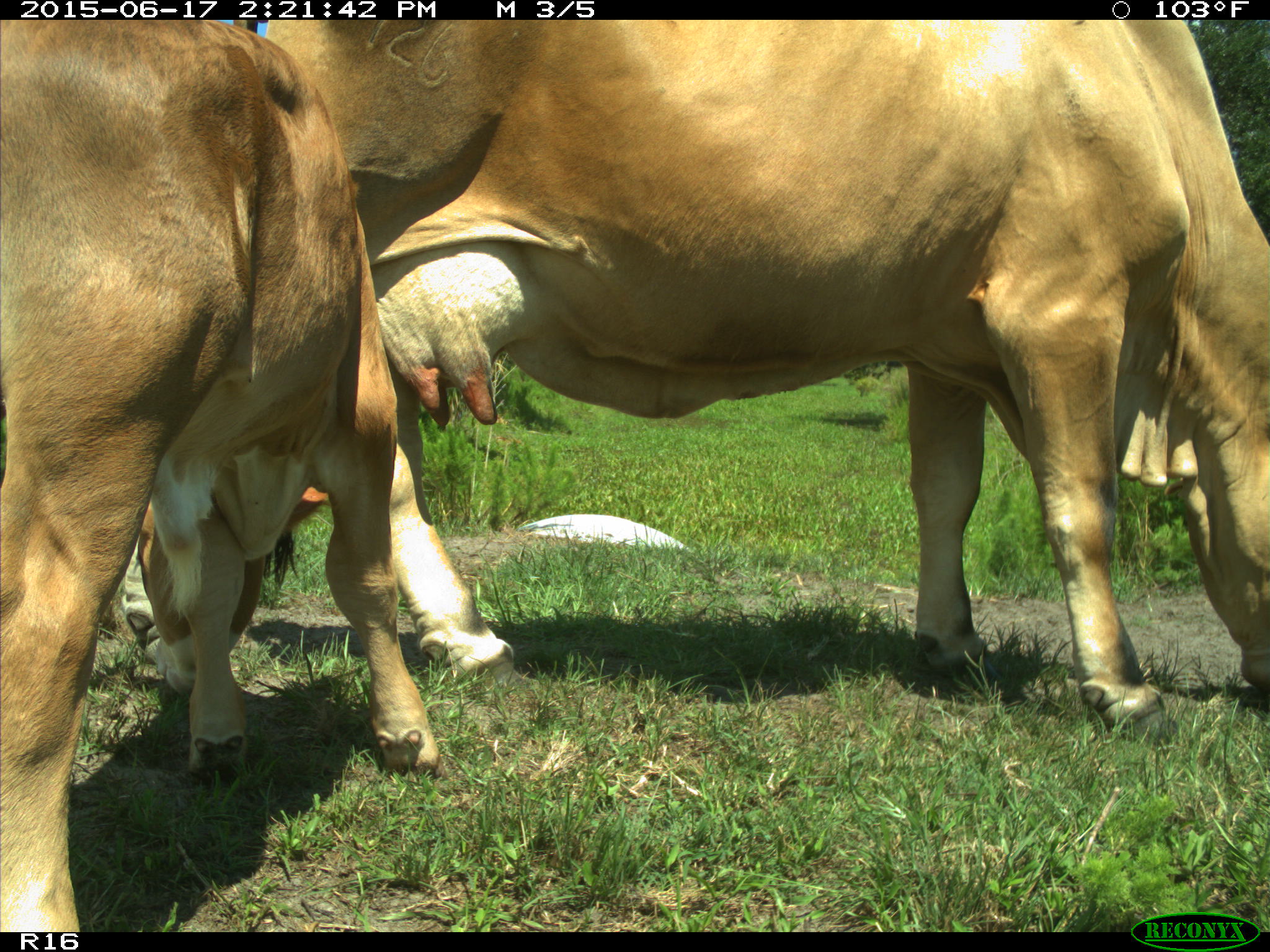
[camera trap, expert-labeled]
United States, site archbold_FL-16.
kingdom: Animalia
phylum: Chordata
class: Mammalia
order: Artiodactyla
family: Bovidae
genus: Bos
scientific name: Bos taurus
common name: domestic cow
Bos taurus (domestic cow).